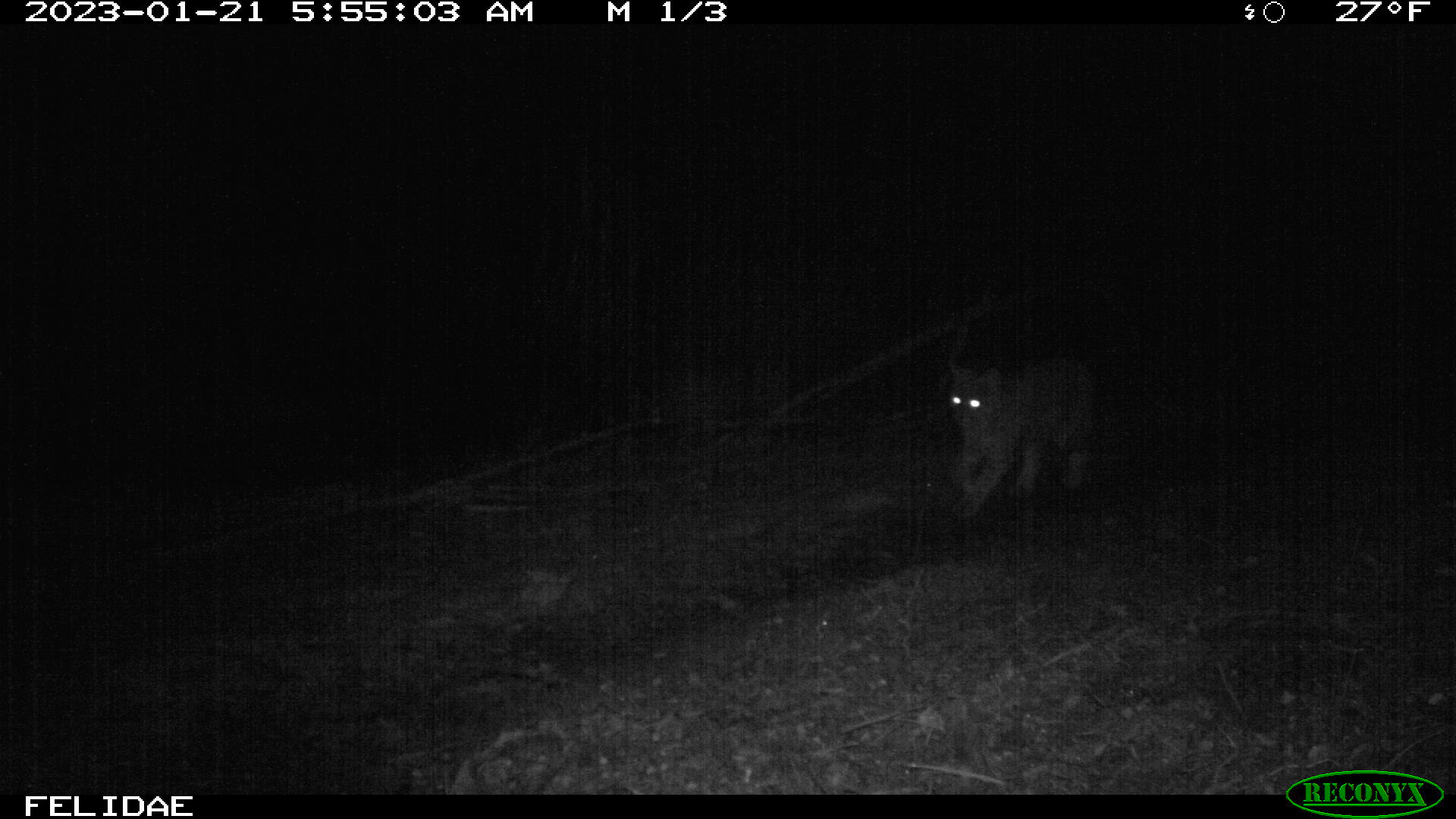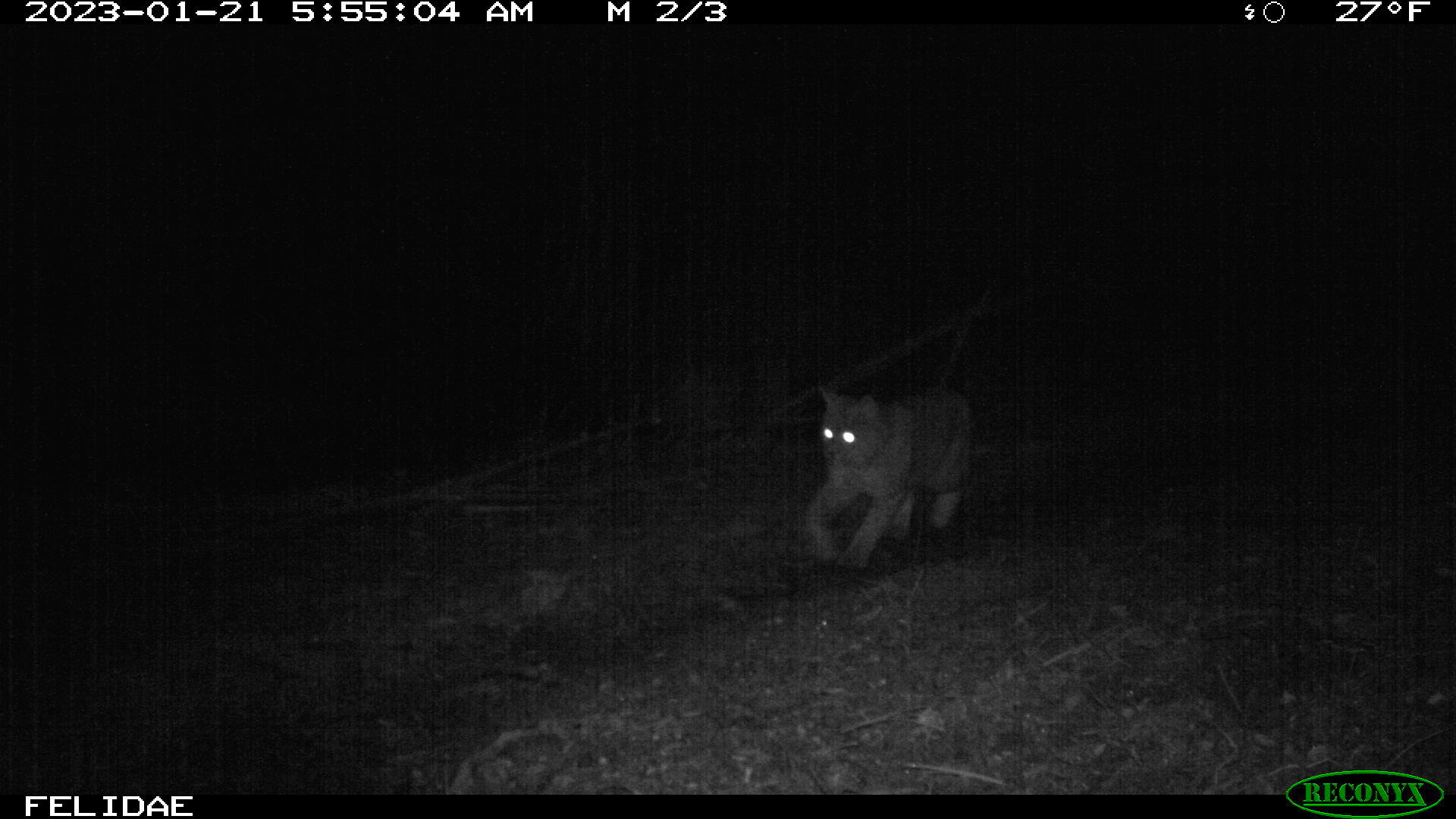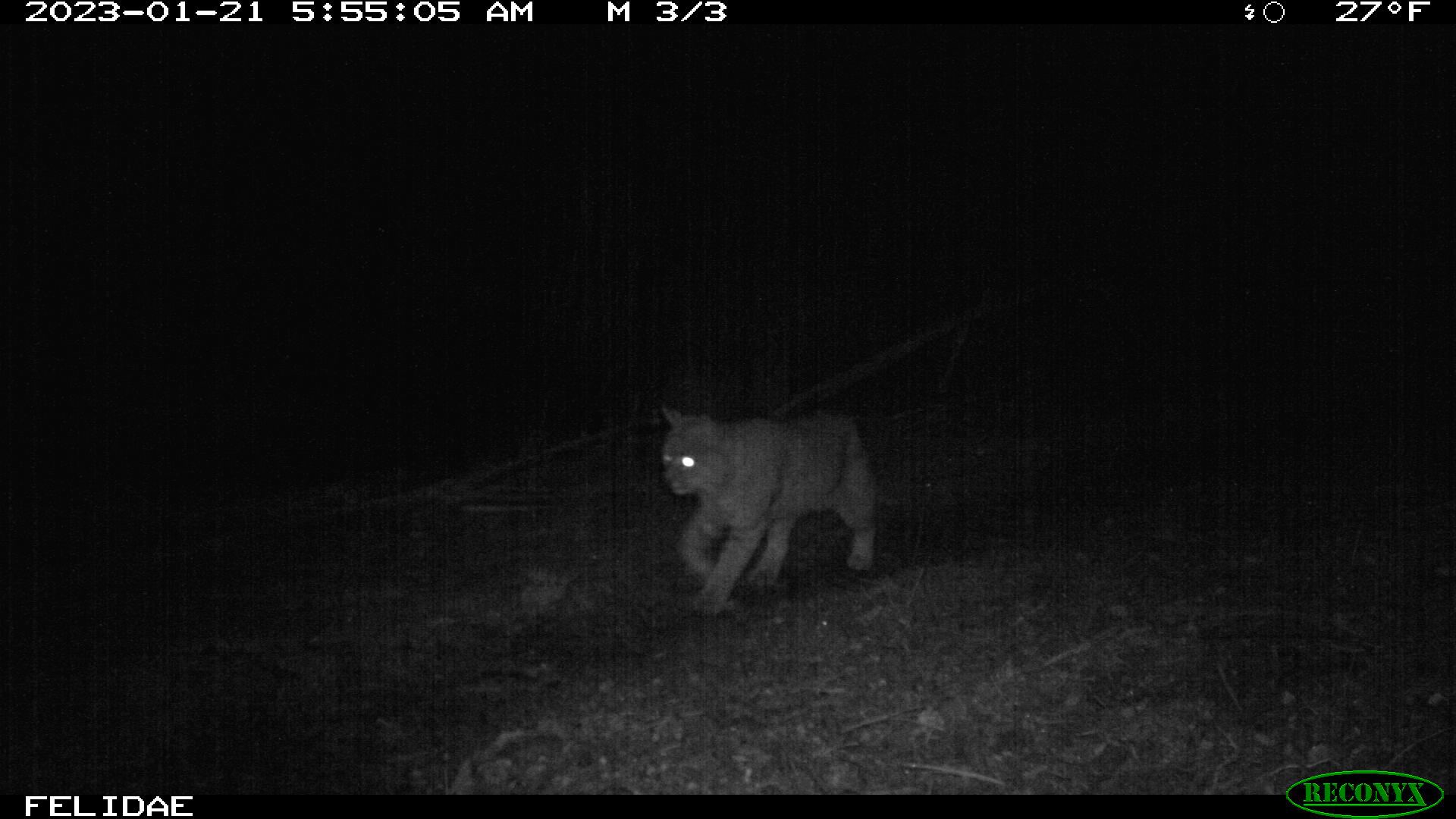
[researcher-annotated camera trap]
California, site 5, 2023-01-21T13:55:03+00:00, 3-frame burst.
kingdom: Animalia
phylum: Chordata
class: Mammalia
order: Carnivora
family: Felidae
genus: Lynx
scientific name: Lynx rufus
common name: bobcat